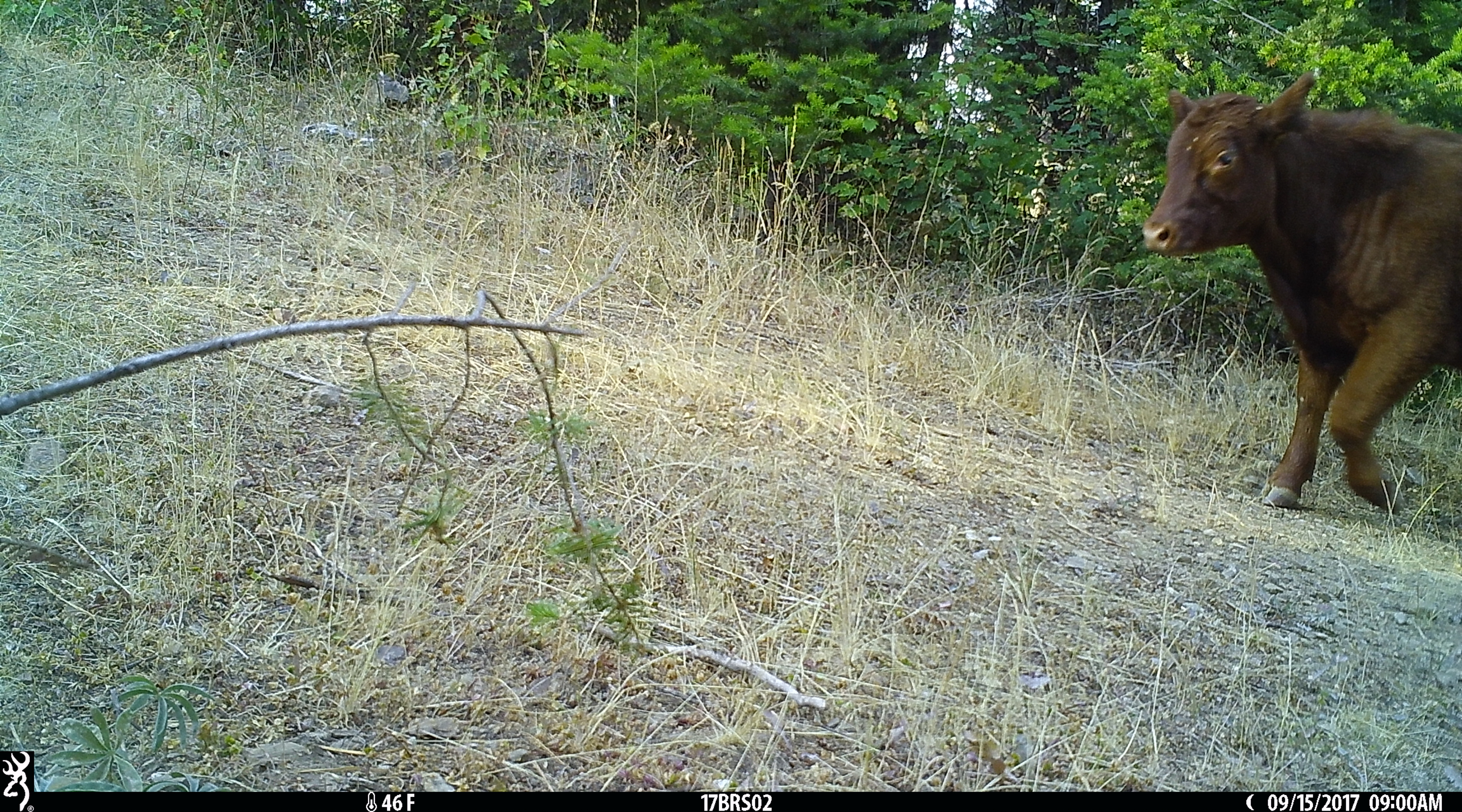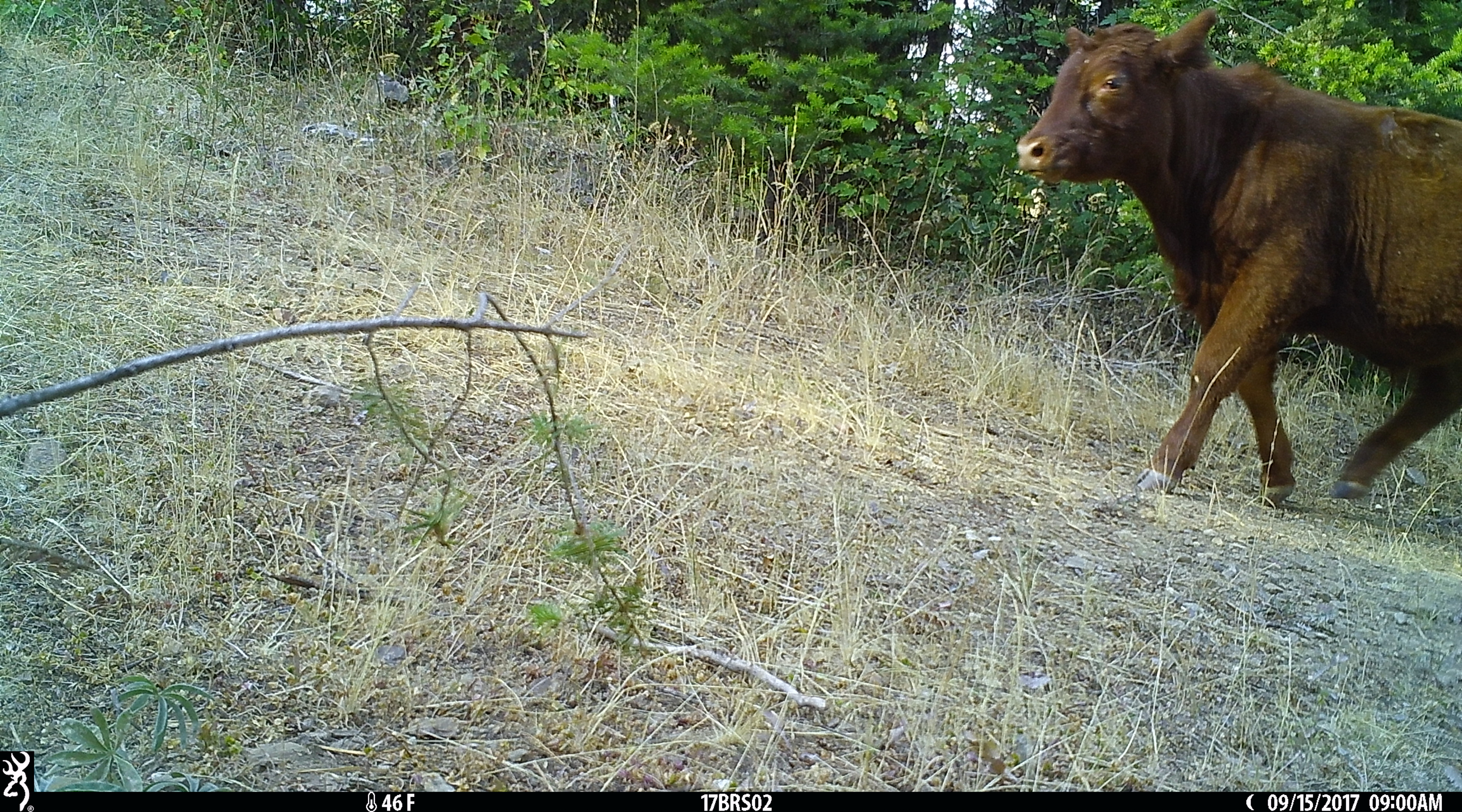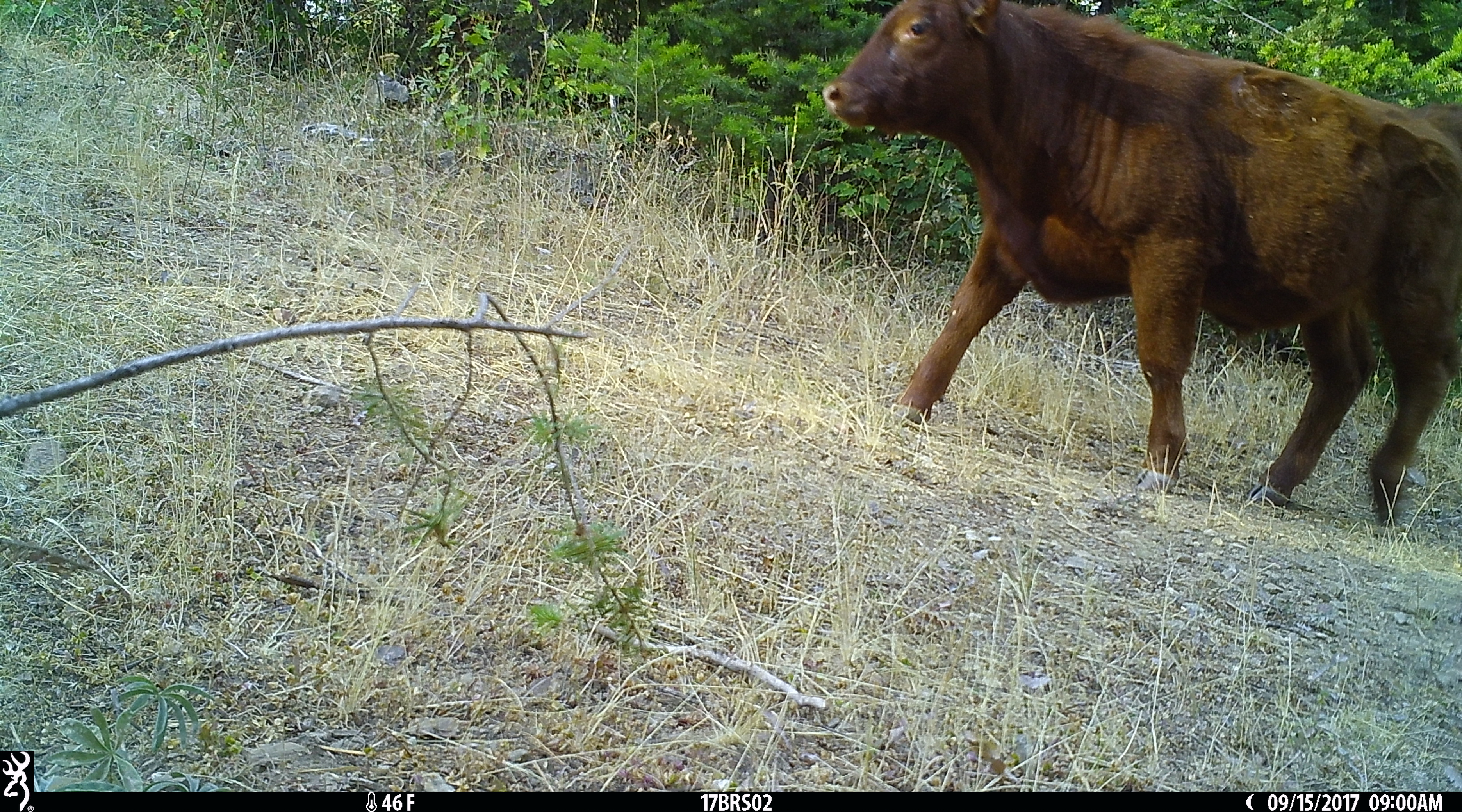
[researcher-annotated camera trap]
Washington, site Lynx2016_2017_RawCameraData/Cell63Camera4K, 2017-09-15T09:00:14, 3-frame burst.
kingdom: Animalia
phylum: Chordata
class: Mammalia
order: Artiodactyla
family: Bovidae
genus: Bos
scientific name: Bos taurus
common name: domestic cattle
Domestic cattle (Bos taurus). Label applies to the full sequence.